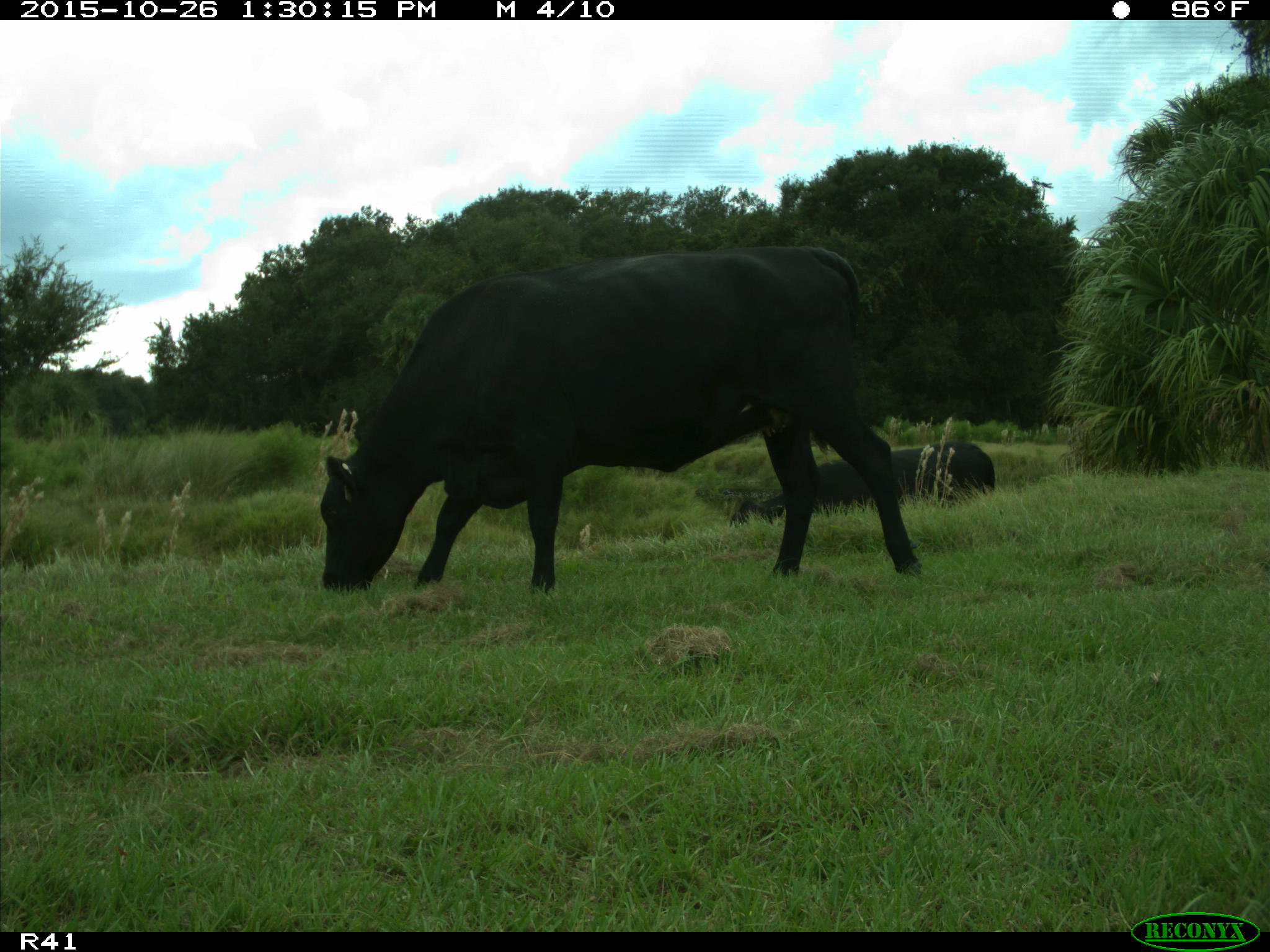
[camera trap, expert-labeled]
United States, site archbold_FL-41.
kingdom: Animalia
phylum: Chordata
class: Mammalia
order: Artiodactyla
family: Bovidae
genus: Bos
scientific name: Bos taurus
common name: domestic cow